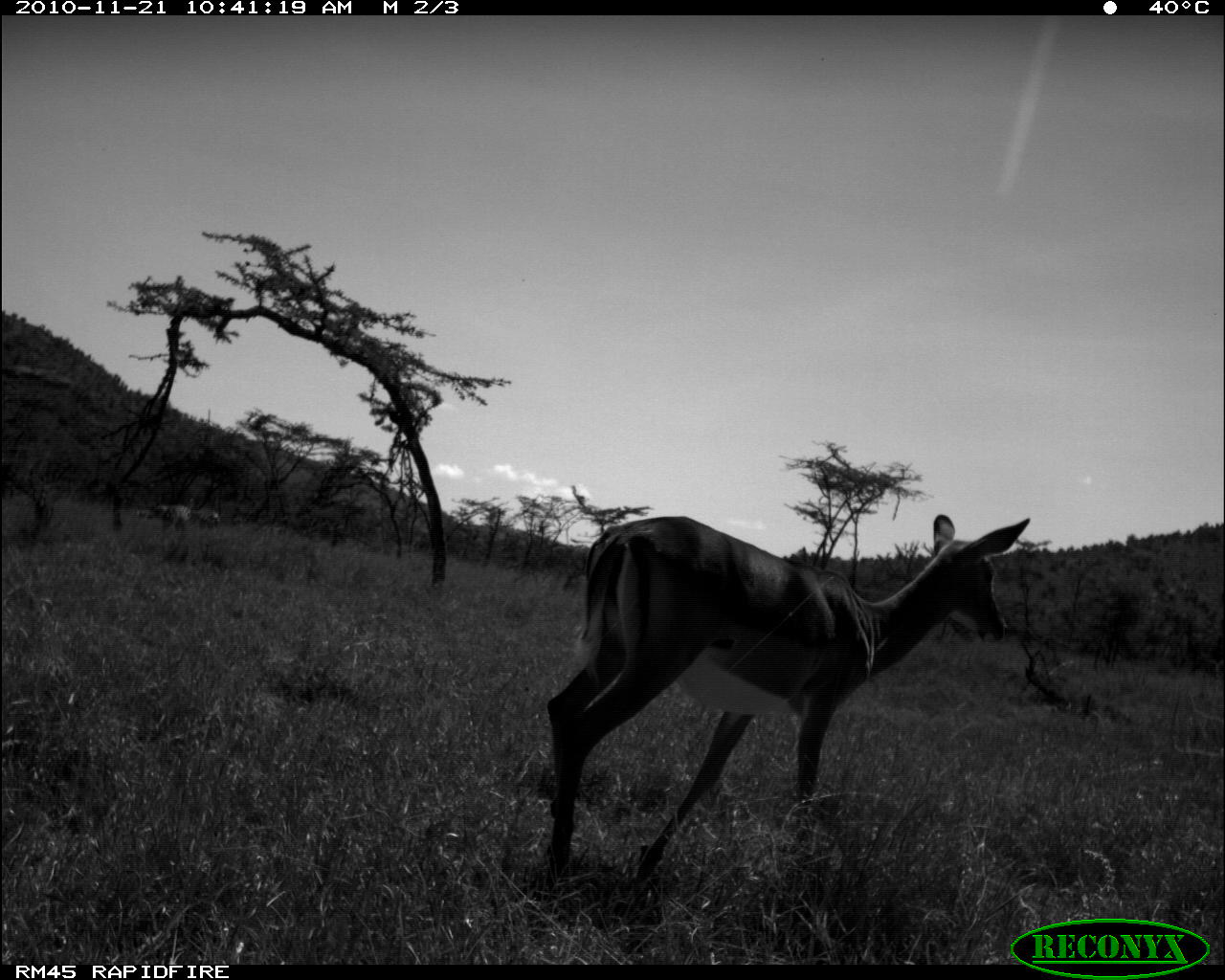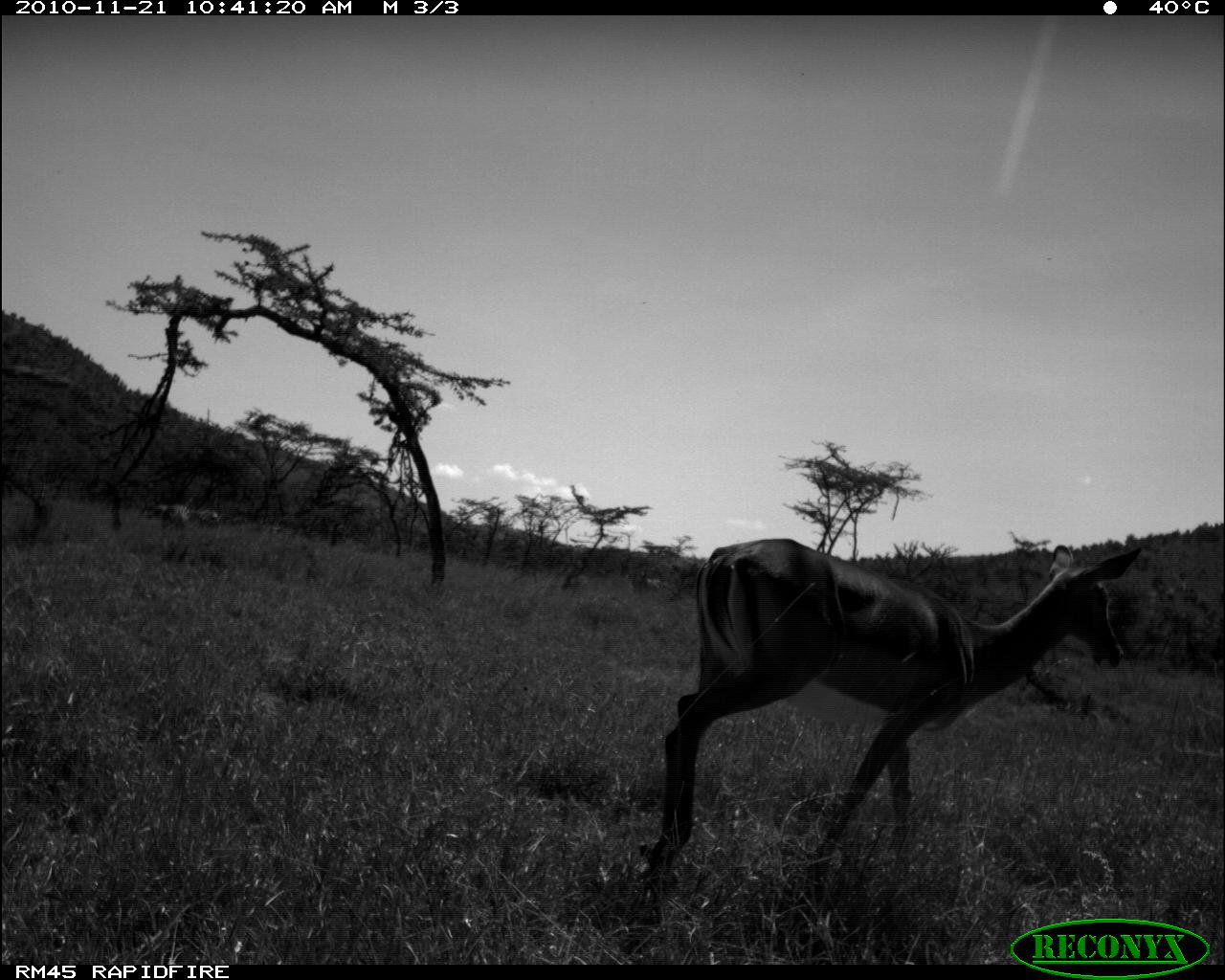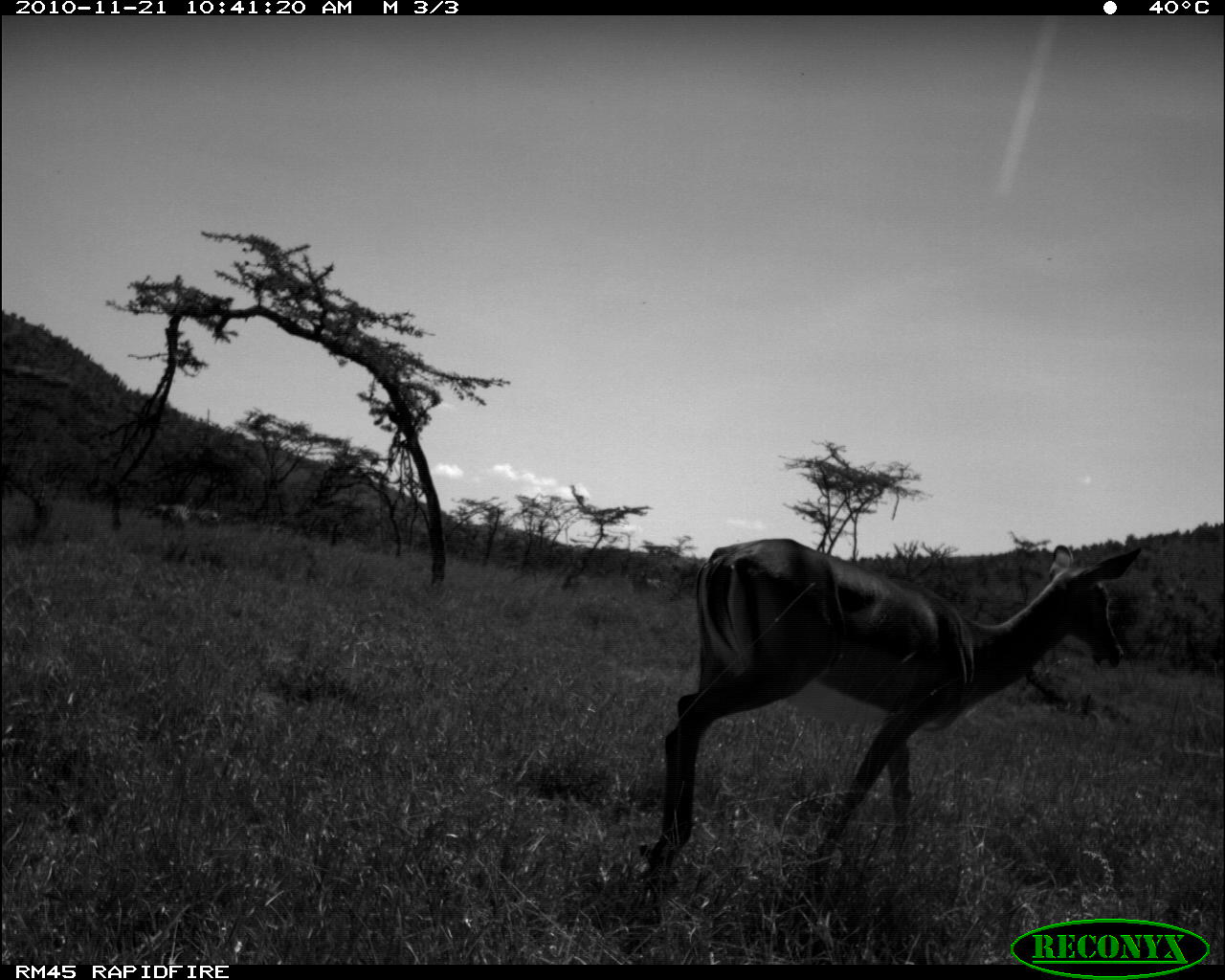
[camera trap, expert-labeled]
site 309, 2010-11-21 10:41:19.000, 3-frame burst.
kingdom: Animalia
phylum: Chordata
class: Mammalia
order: Perissodactyla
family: Equidae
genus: Equus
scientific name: Equus quagga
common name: plains zebra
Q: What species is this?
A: Equus quagga (plains zebra).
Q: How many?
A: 1.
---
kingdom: Animalia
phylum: Chordata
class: Mammalia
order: Artiodactyla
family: Bovidae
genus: Aepyceros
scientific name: Aepyceros melampus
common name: impala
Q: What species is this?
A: Aepyceros melampus (impala).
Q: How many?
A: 1.